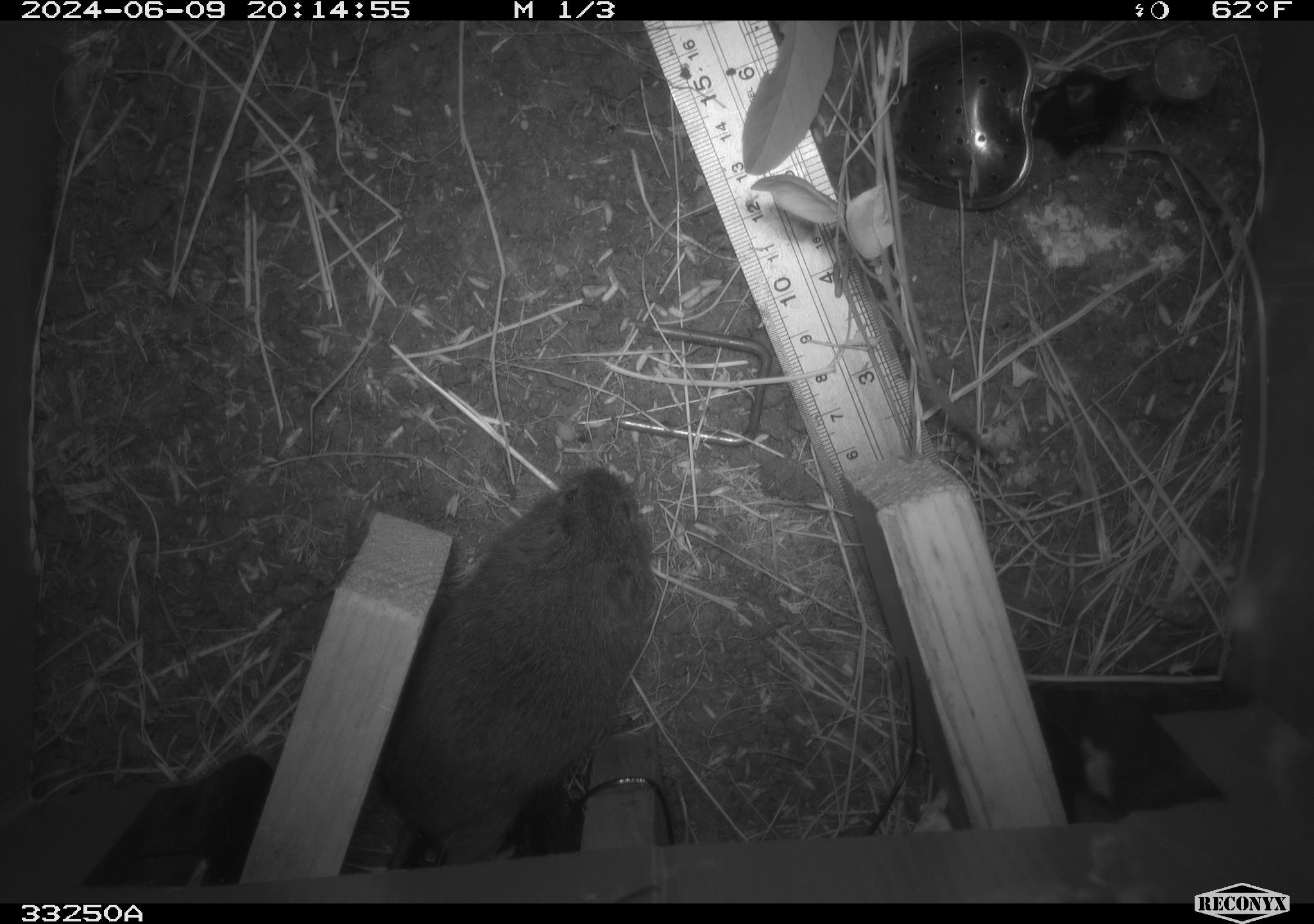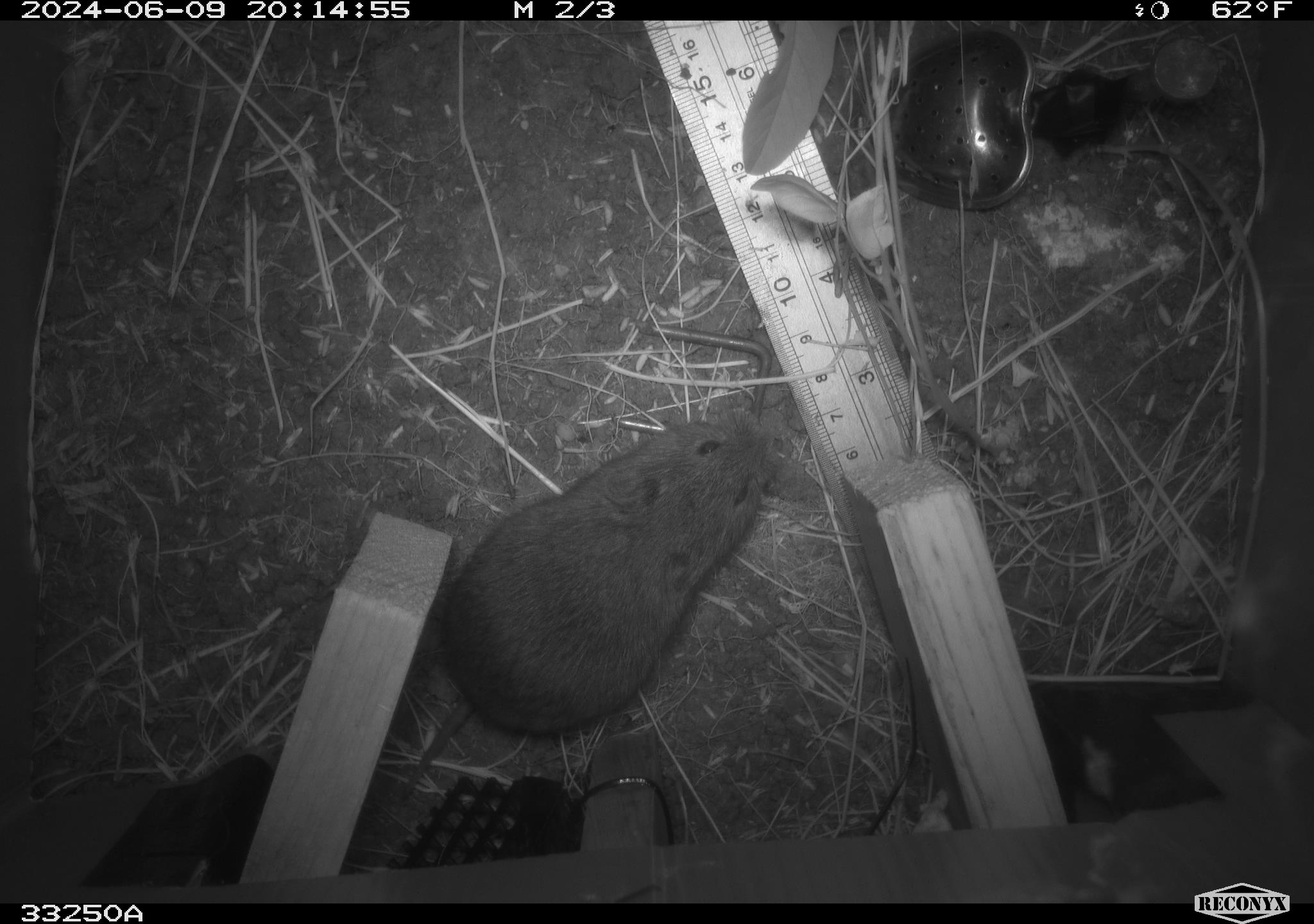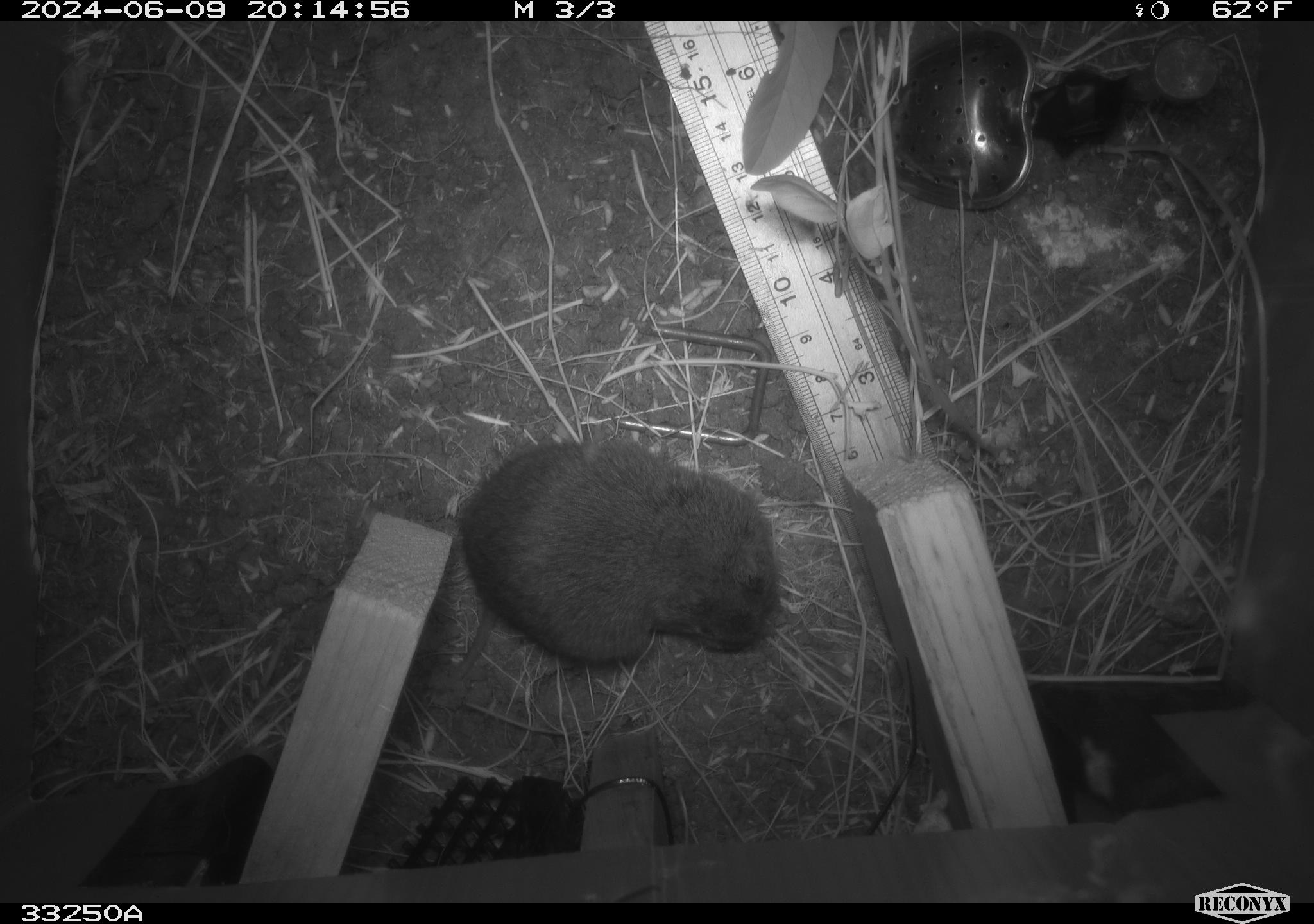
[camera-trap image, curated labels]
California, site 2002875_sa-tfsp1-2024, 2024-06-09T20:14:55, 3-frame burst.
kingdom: Animalia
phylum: Chordata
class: Mammalia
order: Rodentia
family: Cricetidae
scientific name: Arvicolinae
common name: voles, lemmings, and muskrats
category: arvicolinae subfamily